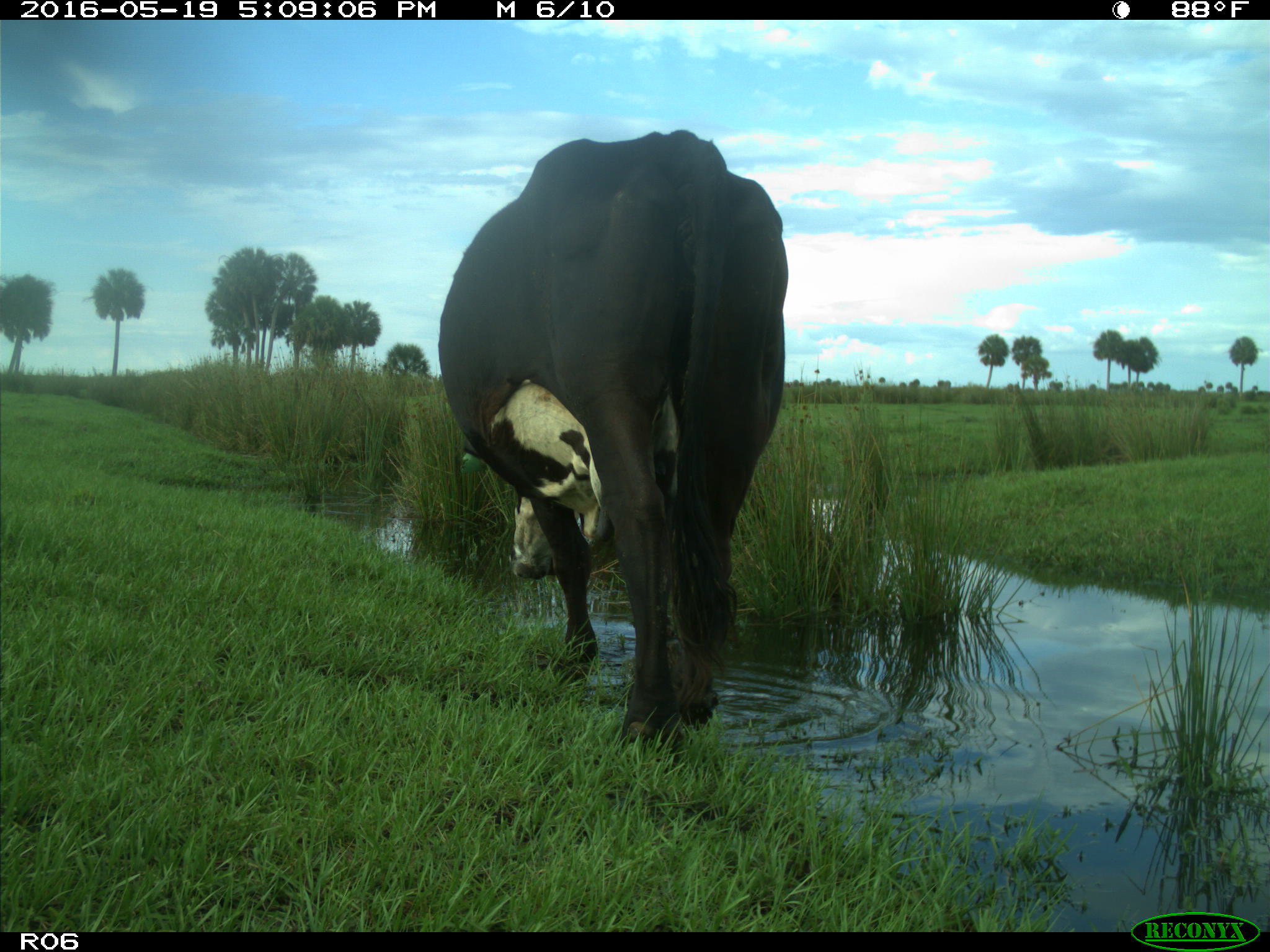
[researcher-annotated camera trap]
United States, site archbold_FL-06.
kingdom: Animalia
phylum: Chordata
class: Mammalia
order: Artiodactyla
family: Bovidae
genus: Bos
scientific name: Bos taurus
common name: domestic cow